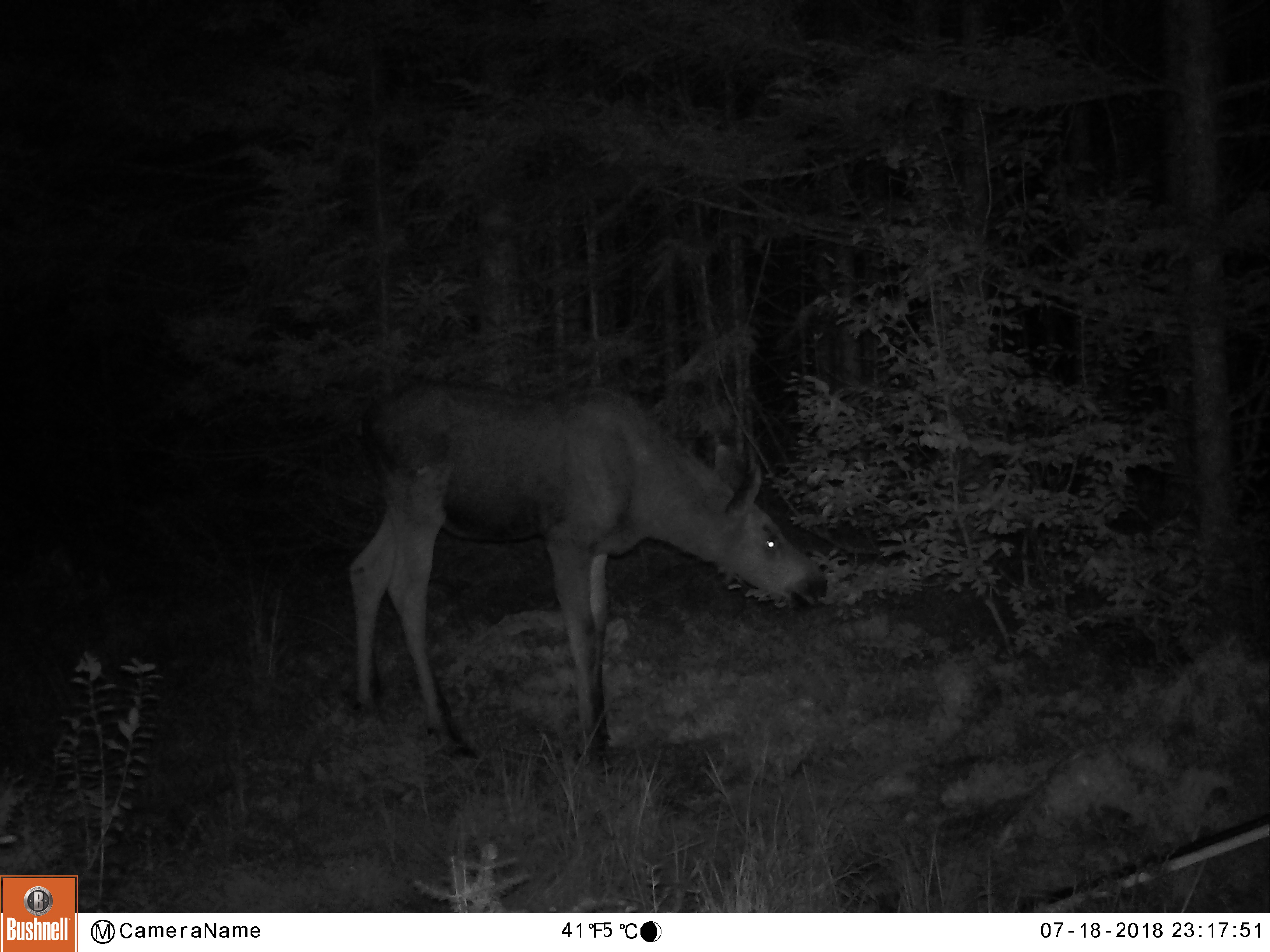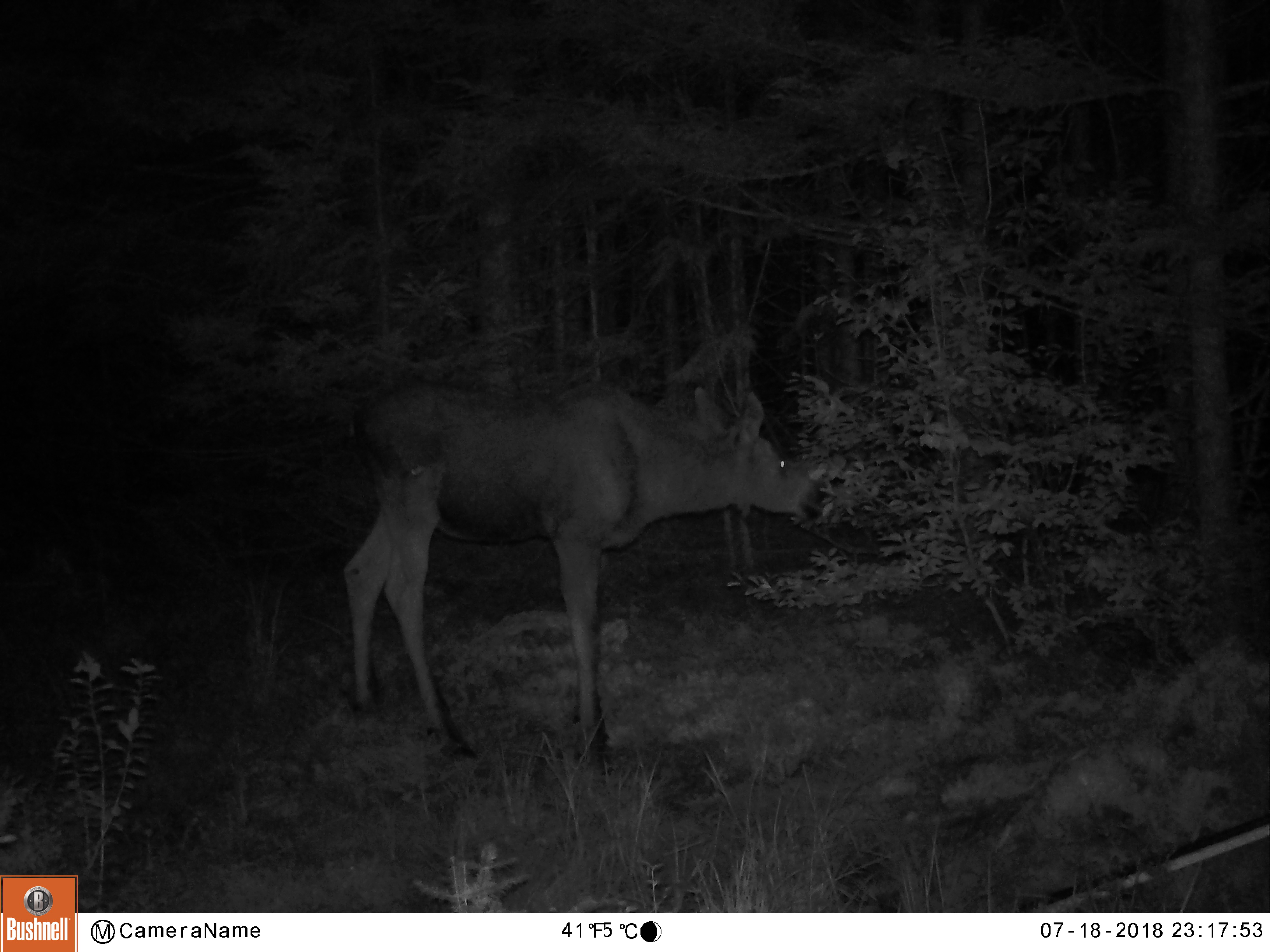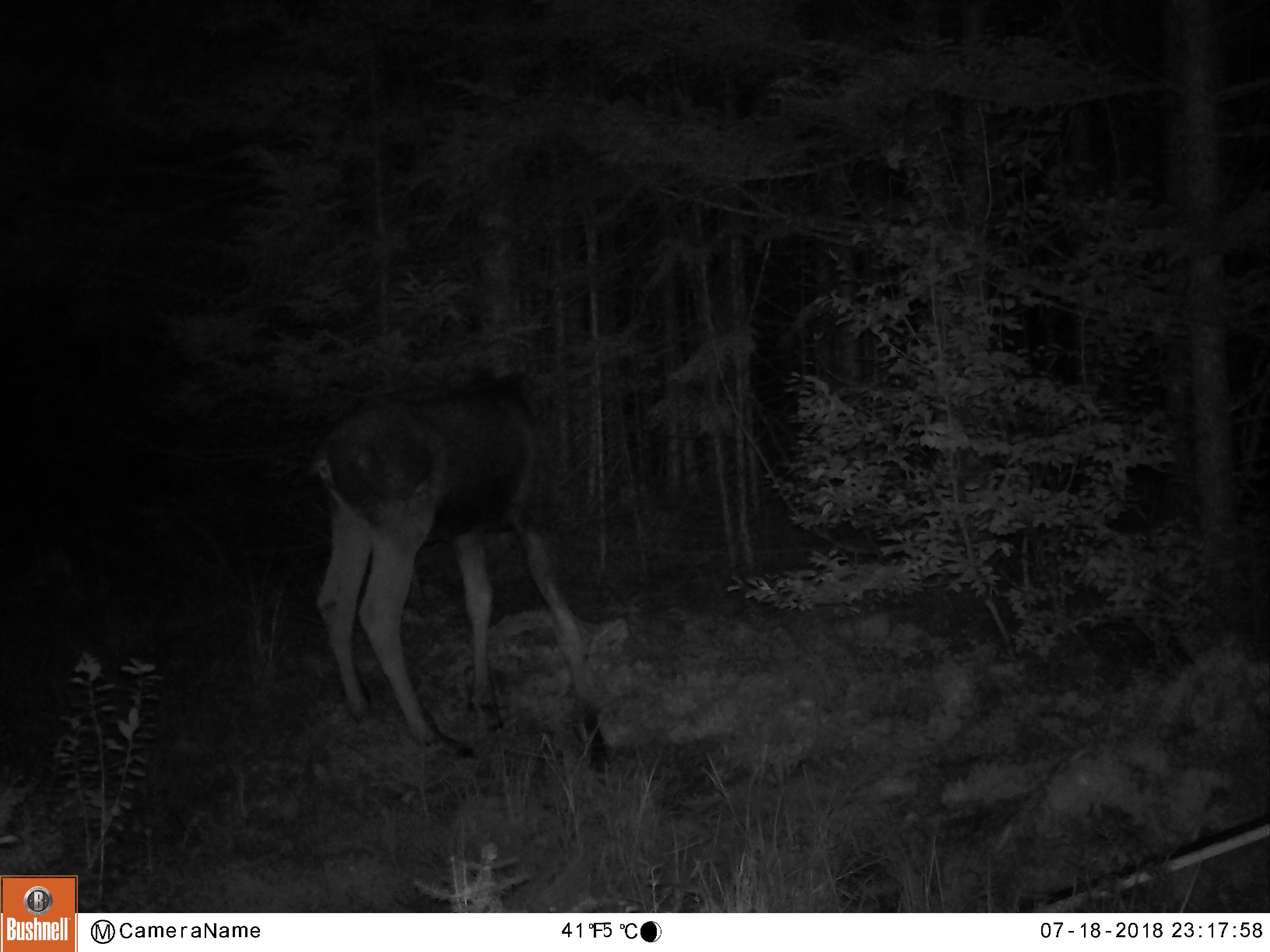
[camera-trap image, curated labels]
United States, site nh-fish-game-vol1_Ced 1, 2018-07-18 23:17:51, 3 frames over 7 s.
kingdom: Animalia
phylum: Chordata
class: Mammalia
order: Artiodactyla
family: Cervidae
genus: Alces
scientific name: Alces alces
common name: moose